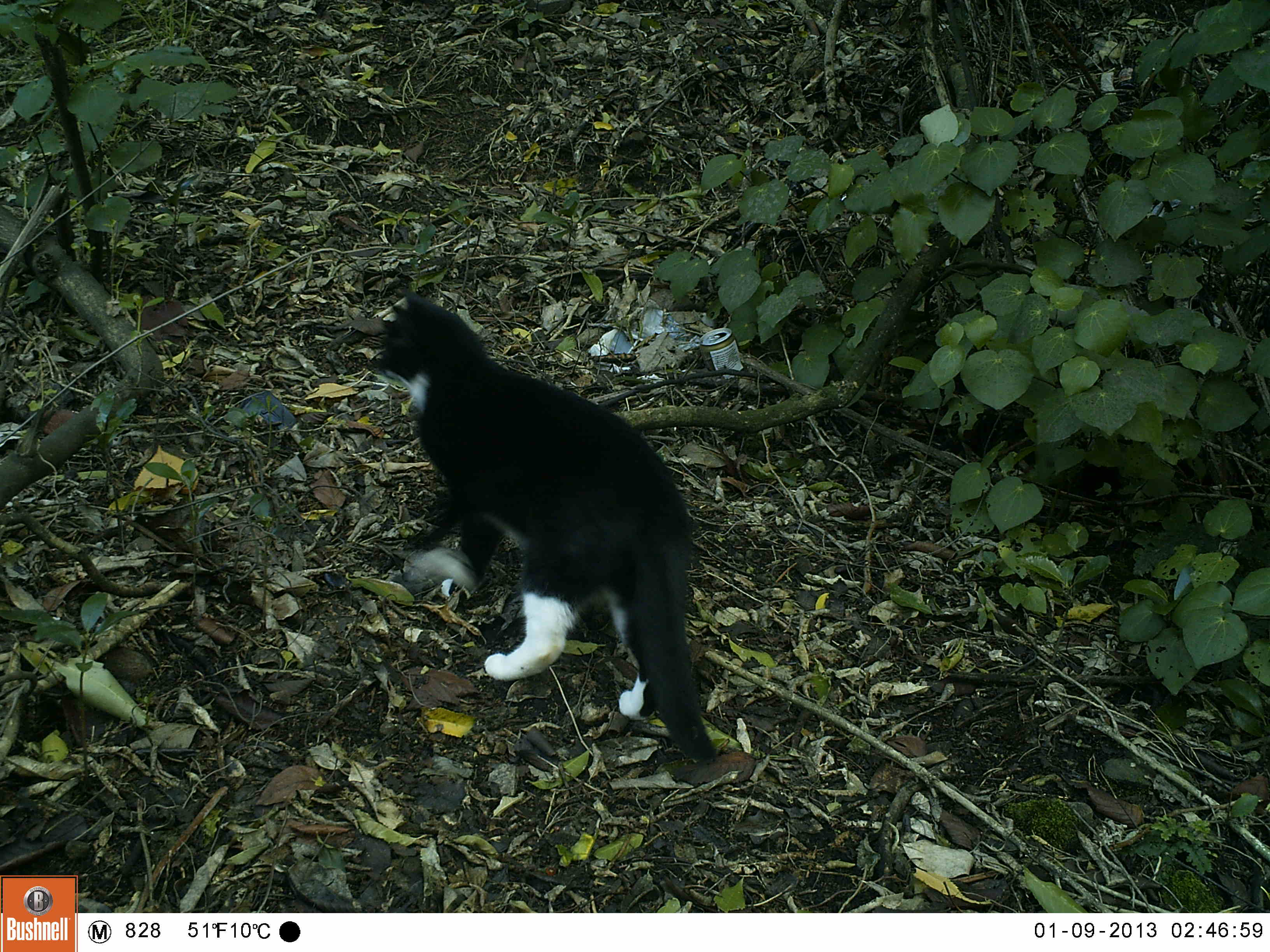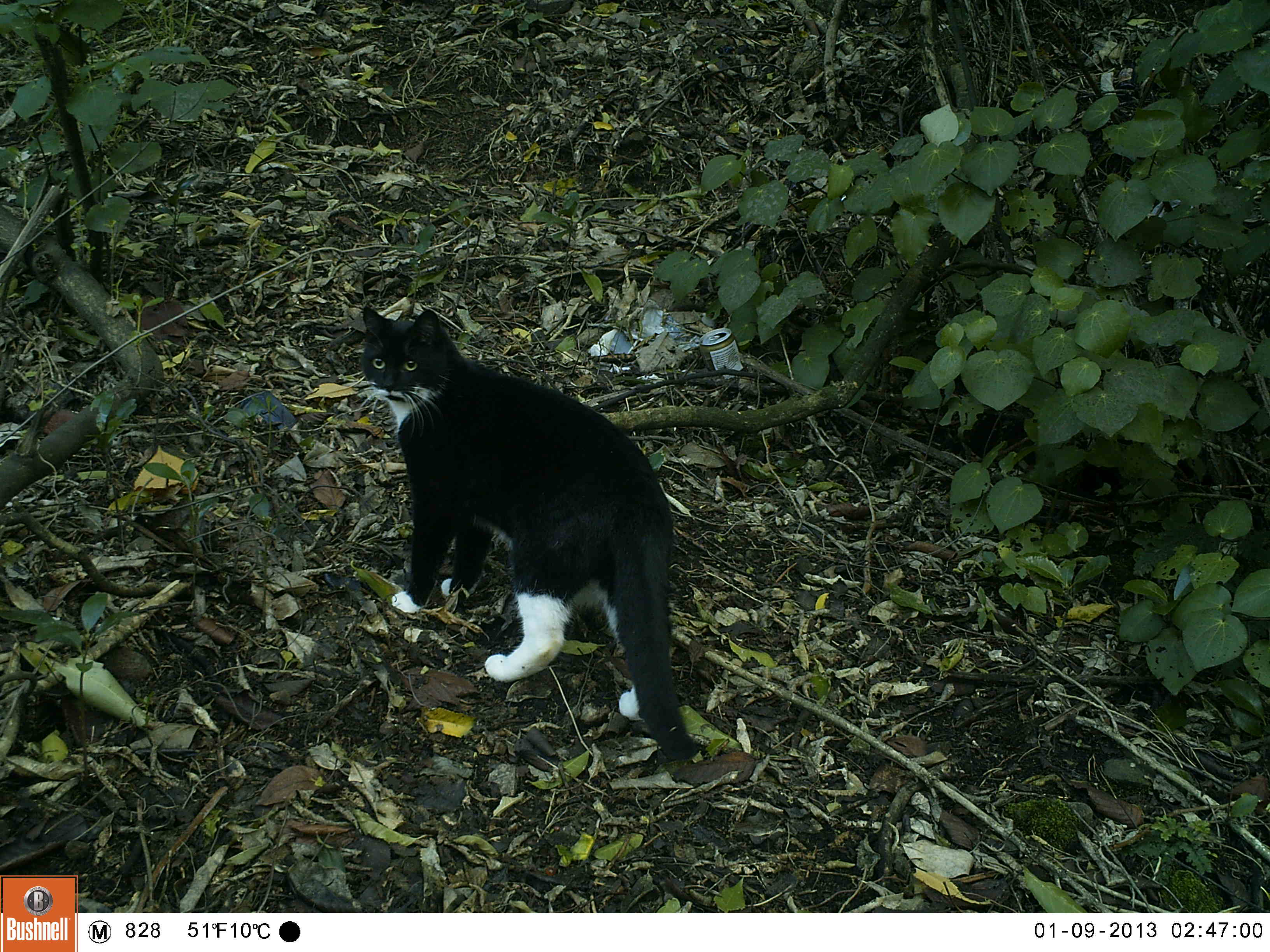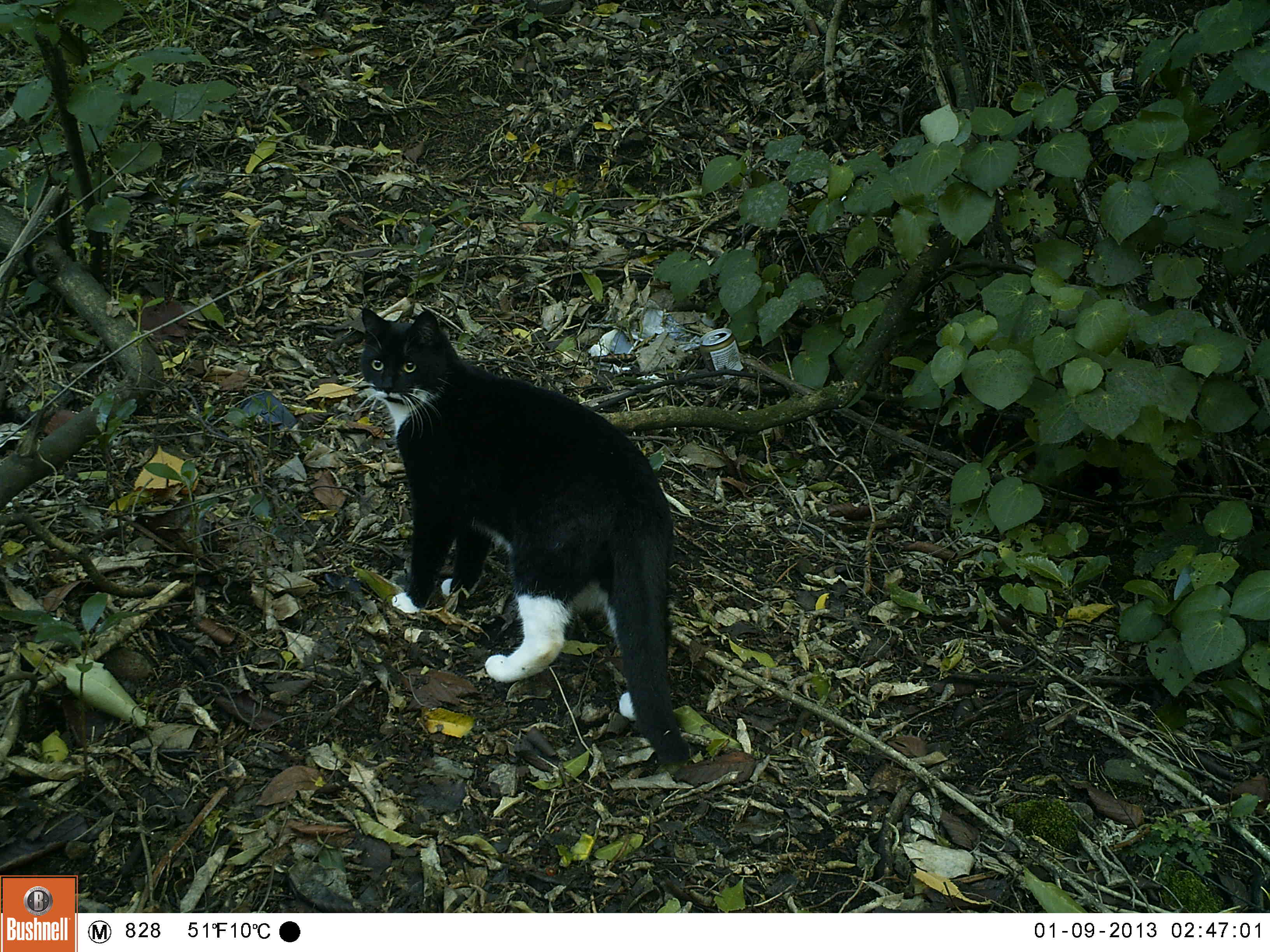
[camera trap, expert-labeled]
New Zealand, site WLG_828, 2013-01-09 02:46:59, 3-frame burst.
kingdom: Animalia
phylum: Chordata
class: Mammalia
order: Carnivora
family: Felidae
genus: Felis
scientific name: Felis catus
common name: domestic cat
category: cat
Cat (domestic cat) (Felis catus).